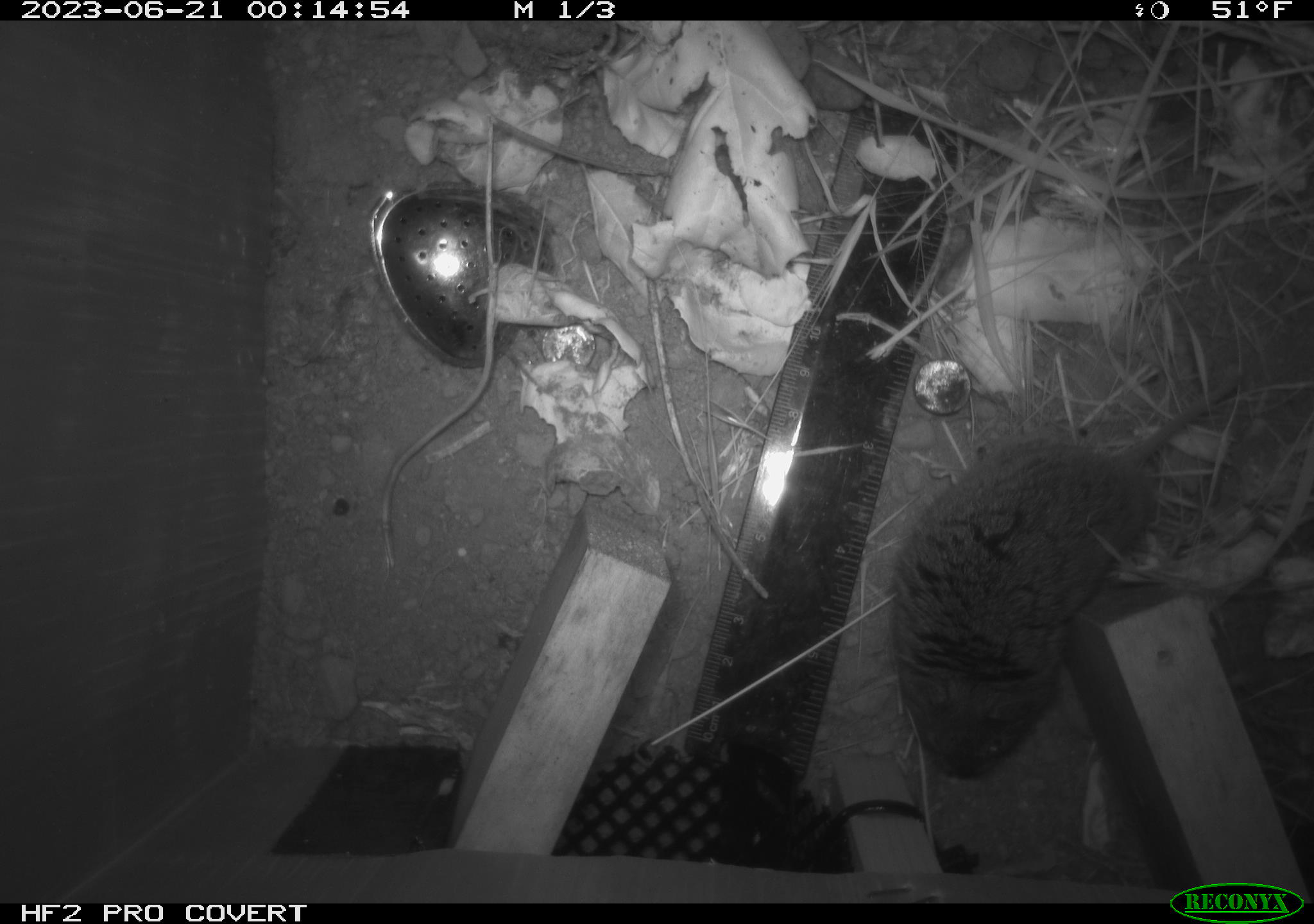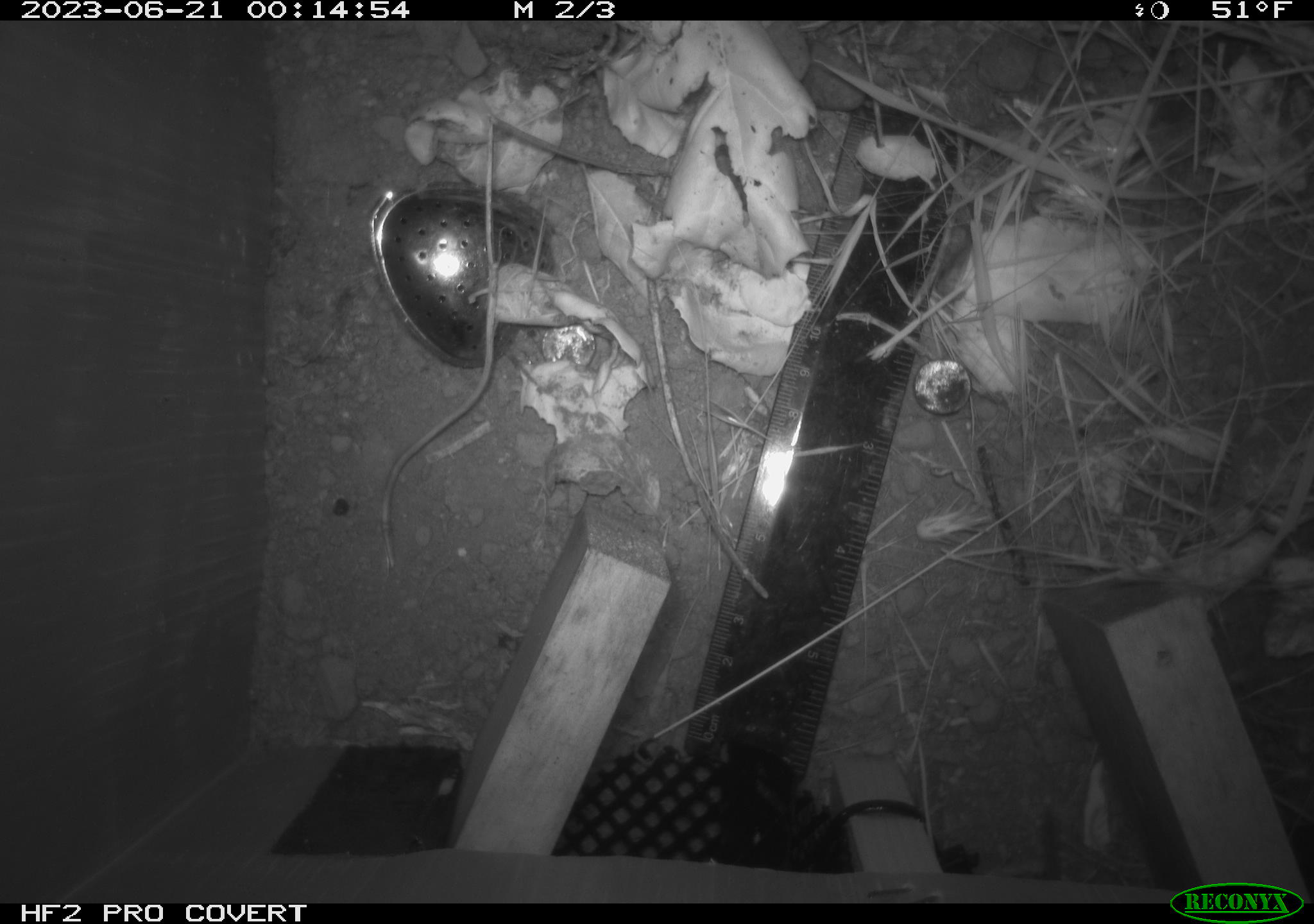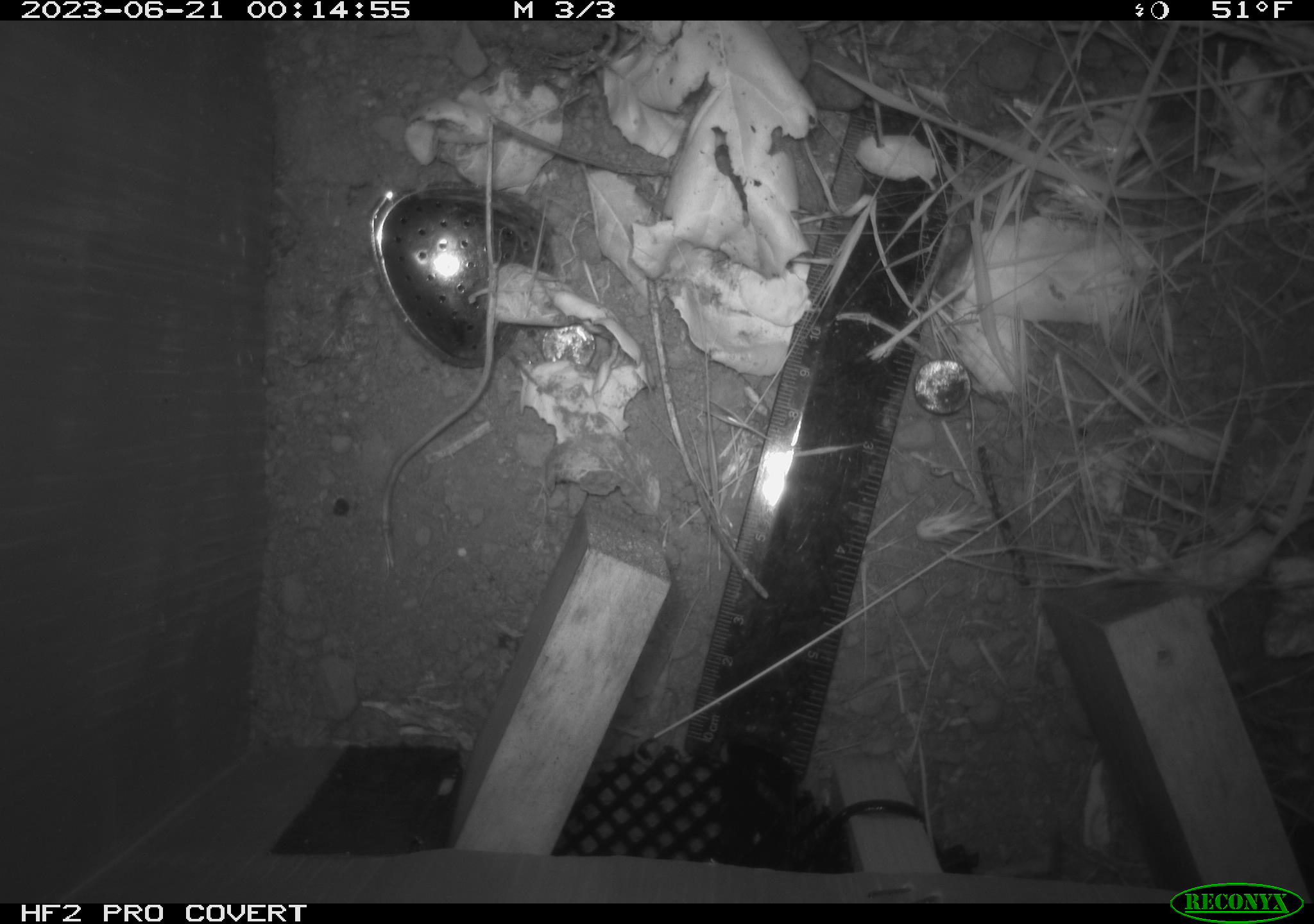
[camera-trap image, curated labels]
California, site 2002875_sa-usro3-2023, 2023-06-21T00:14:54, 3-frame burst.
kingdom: Animalia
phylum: Chordata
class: Mammalia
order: Rodentia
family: Cricetidae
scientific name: Arvicolinae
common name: voles, lemmings, and muskrats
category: arvicolinae subfamily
Arvicolinae subfamily (voles, lemmings, and muskrats) (Arvicolinae).